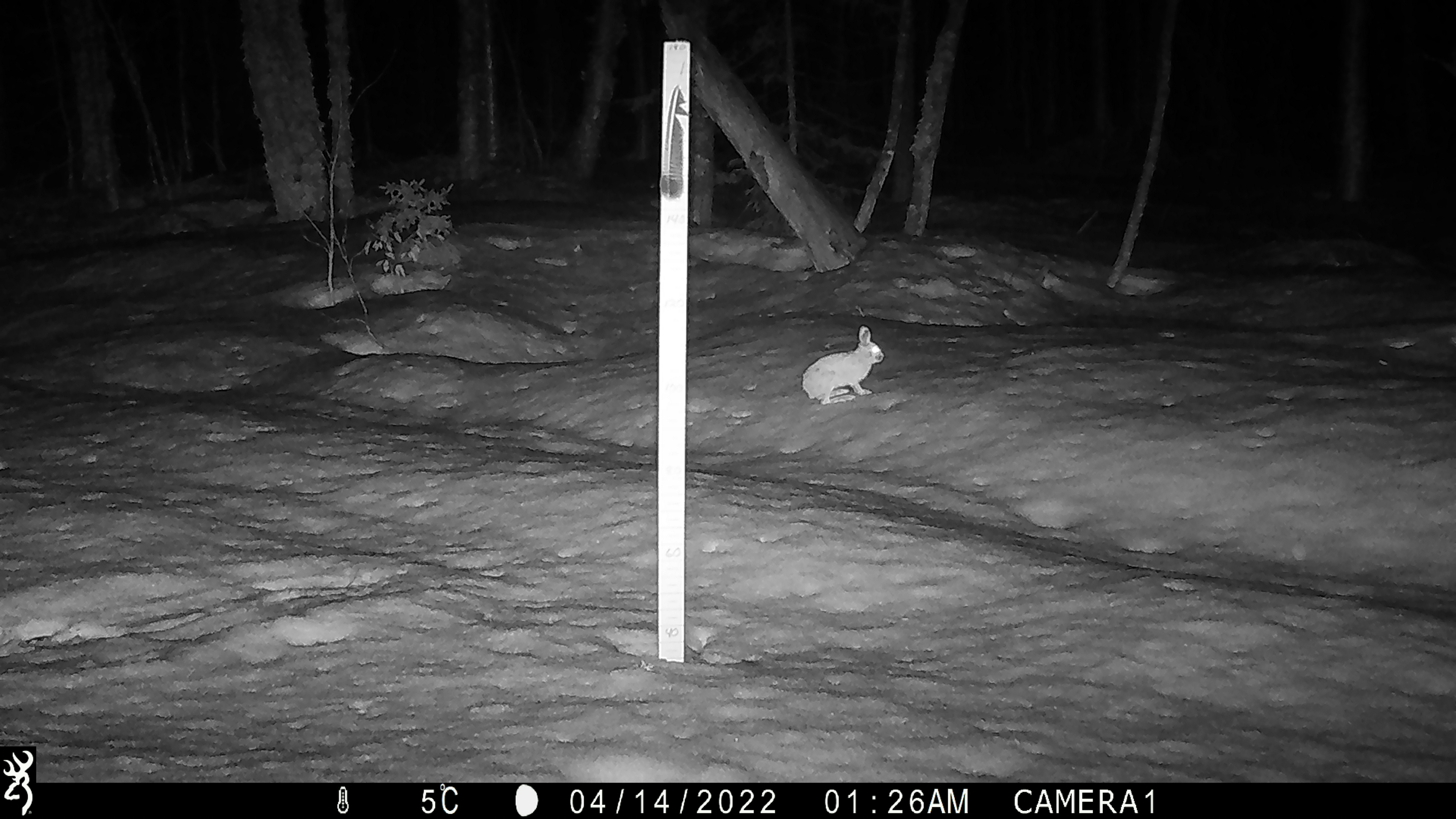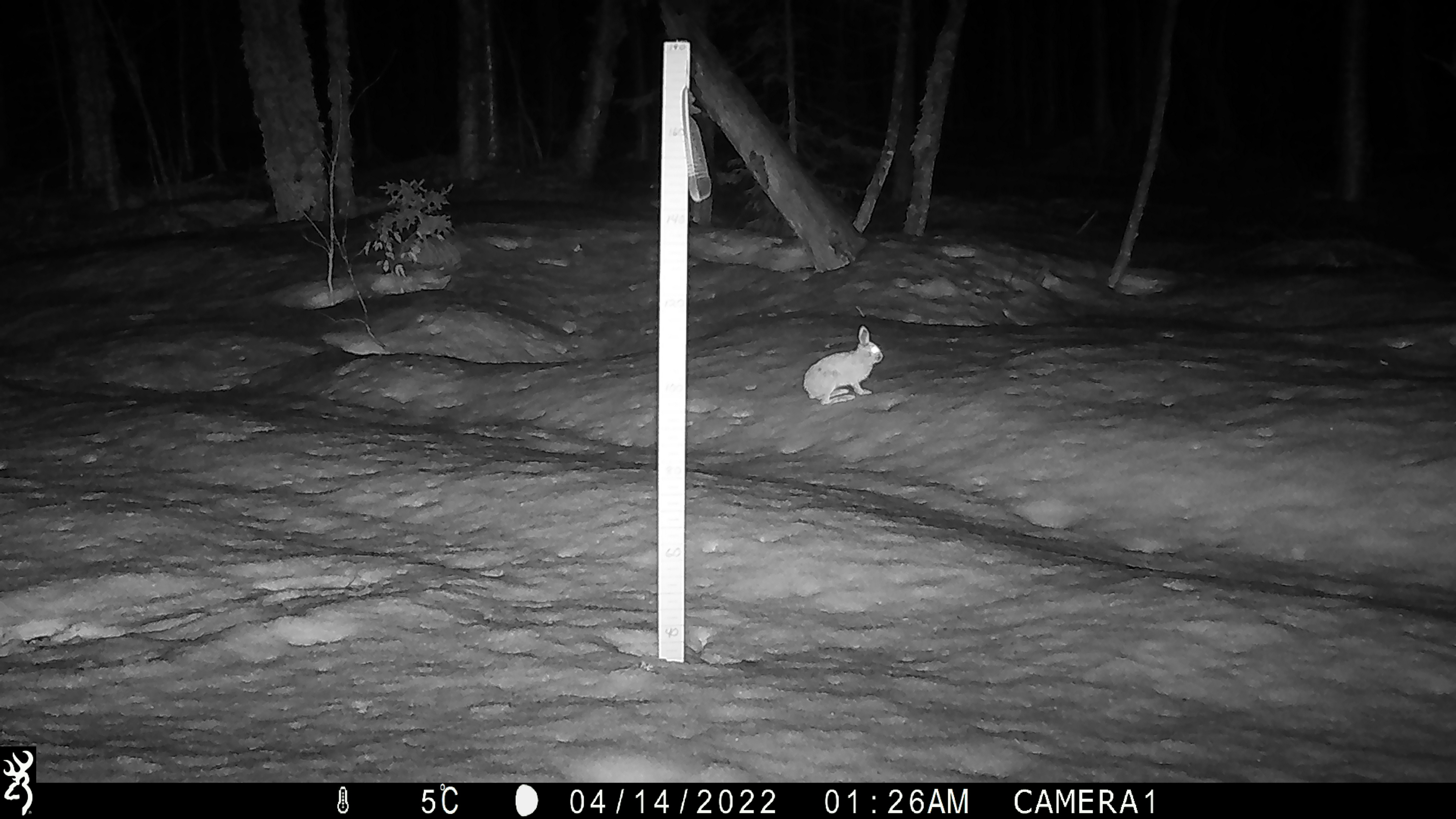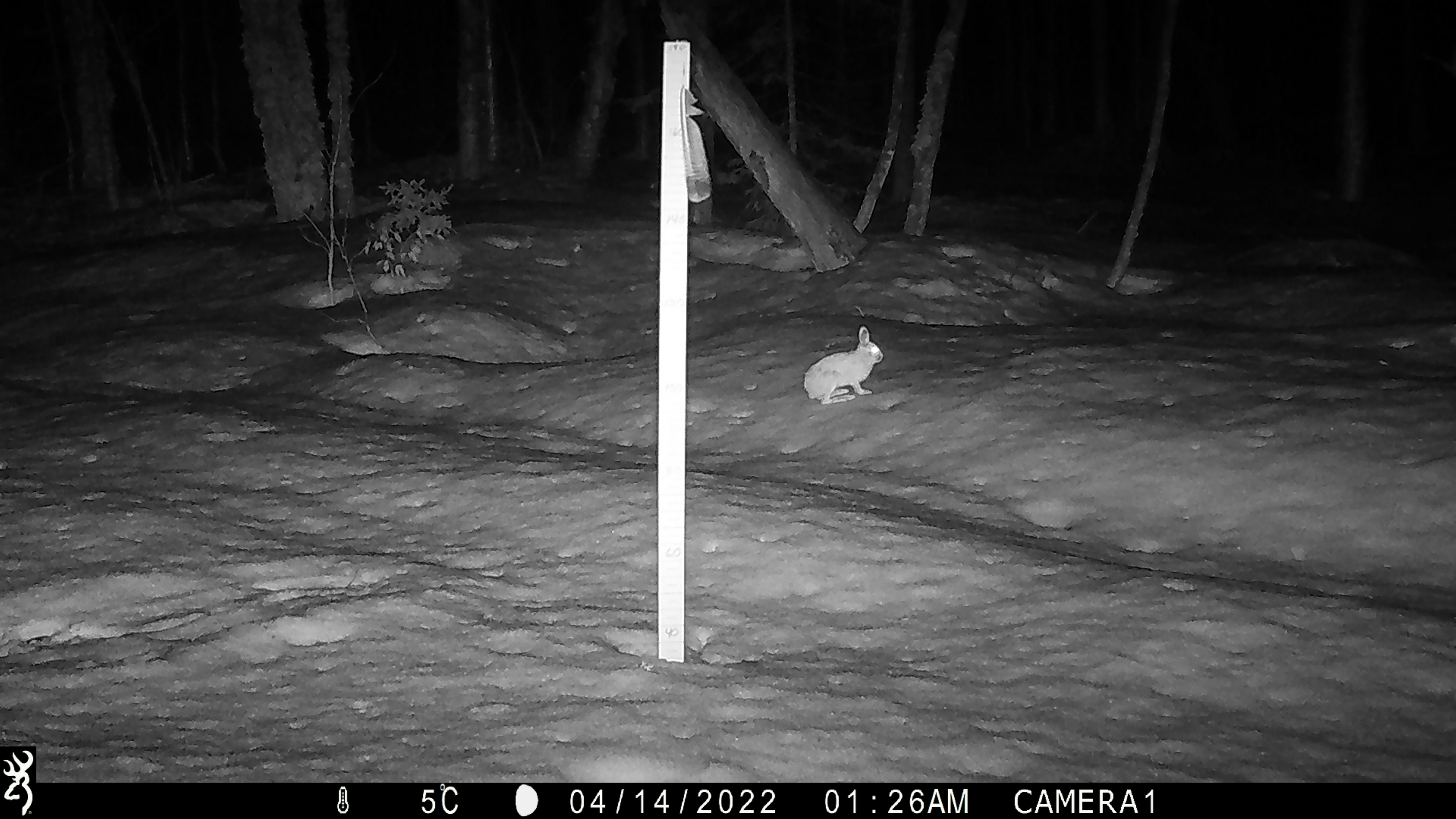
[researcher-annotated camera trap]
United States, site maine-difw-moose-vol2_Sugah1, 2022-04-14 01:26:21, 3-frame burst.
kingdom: Animalia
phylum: Chordata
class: Mammalia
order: Lagomorpha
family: Leporidae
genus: Lepus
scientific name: Lepus americanus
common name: snowshoe hare